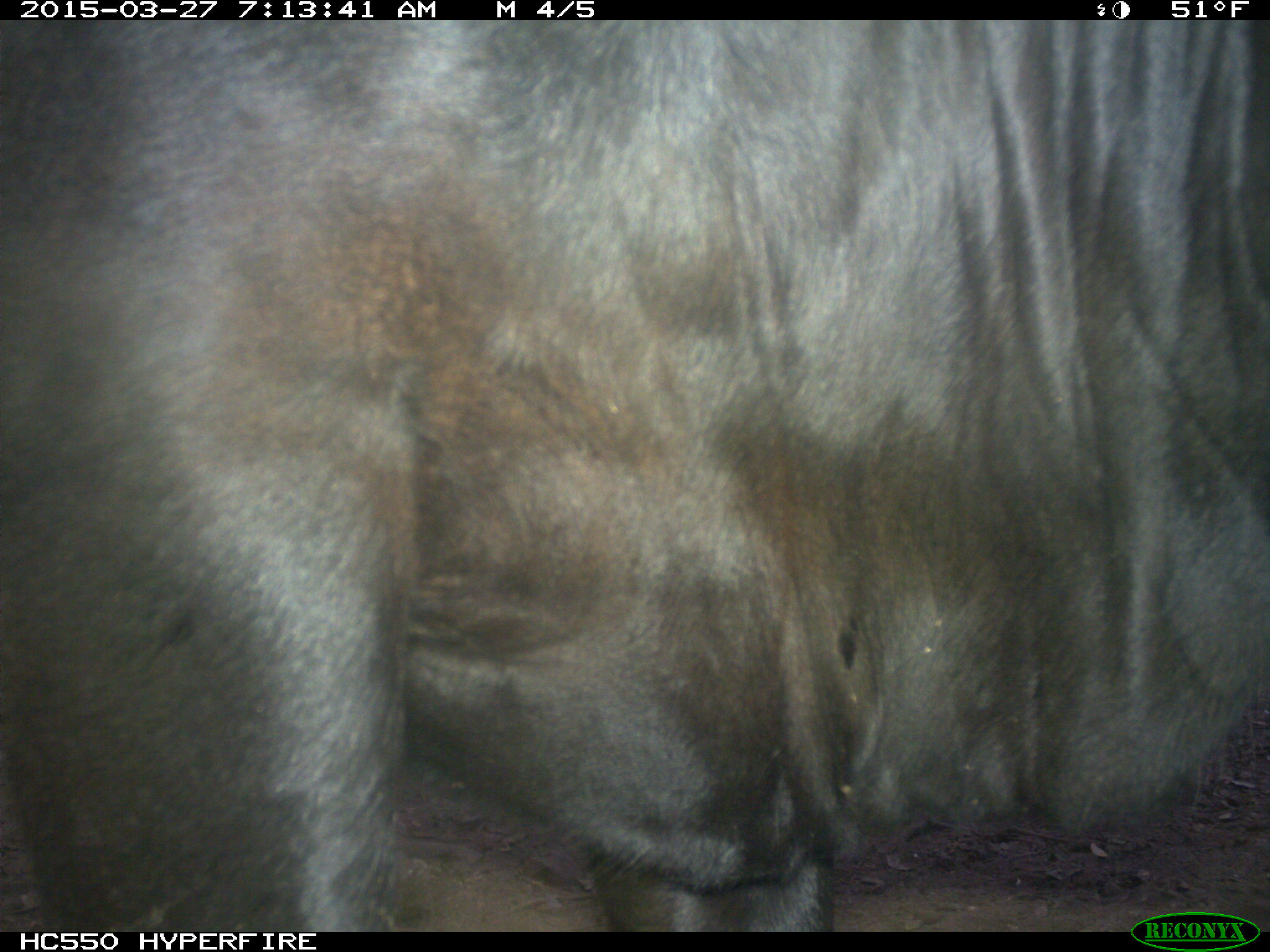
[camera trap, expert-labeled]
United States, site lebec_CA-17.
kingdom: Animalia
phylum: Chordata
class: Mammalia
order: Artiodactyla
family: Bovidae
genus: Bos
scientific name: Bos taurus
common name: domestic cow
Bos taurus (domestic cow).